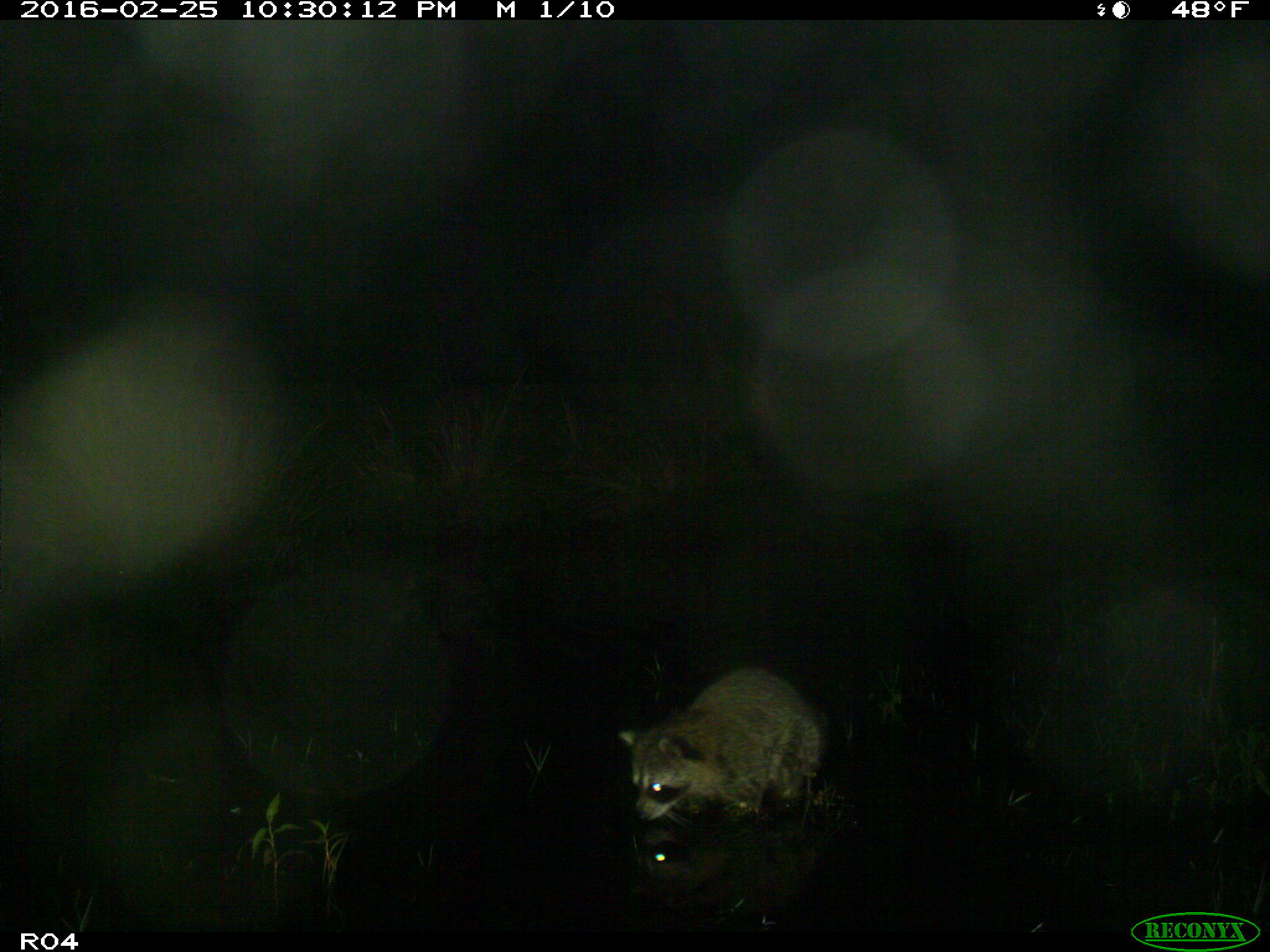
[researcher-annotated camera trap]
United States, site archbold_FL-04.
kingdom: Animalia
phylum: Chordata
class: Mammalia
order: Carnivora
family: Procyonidae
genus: Procyon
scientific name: Procyon lotor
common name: common raccoon